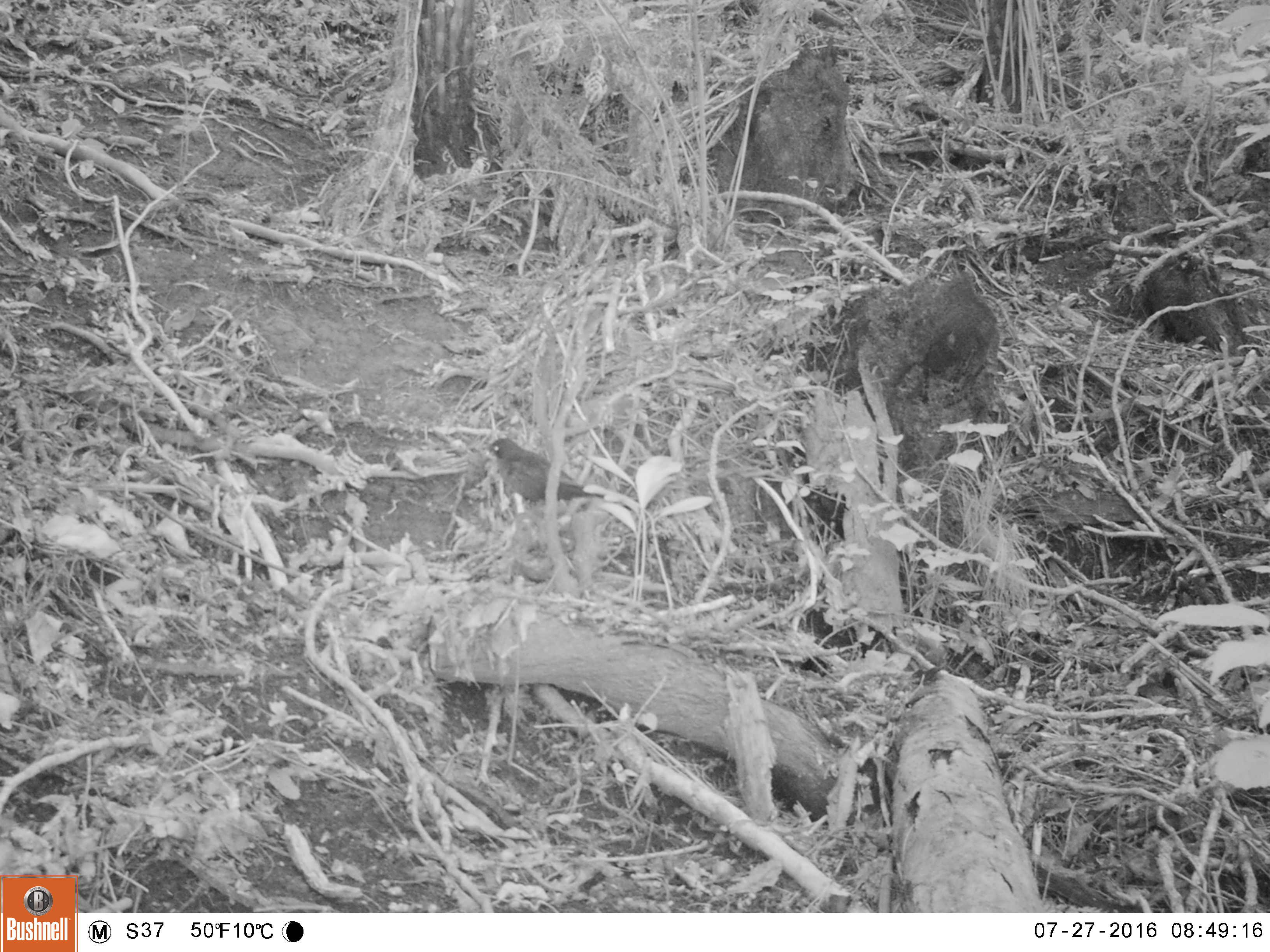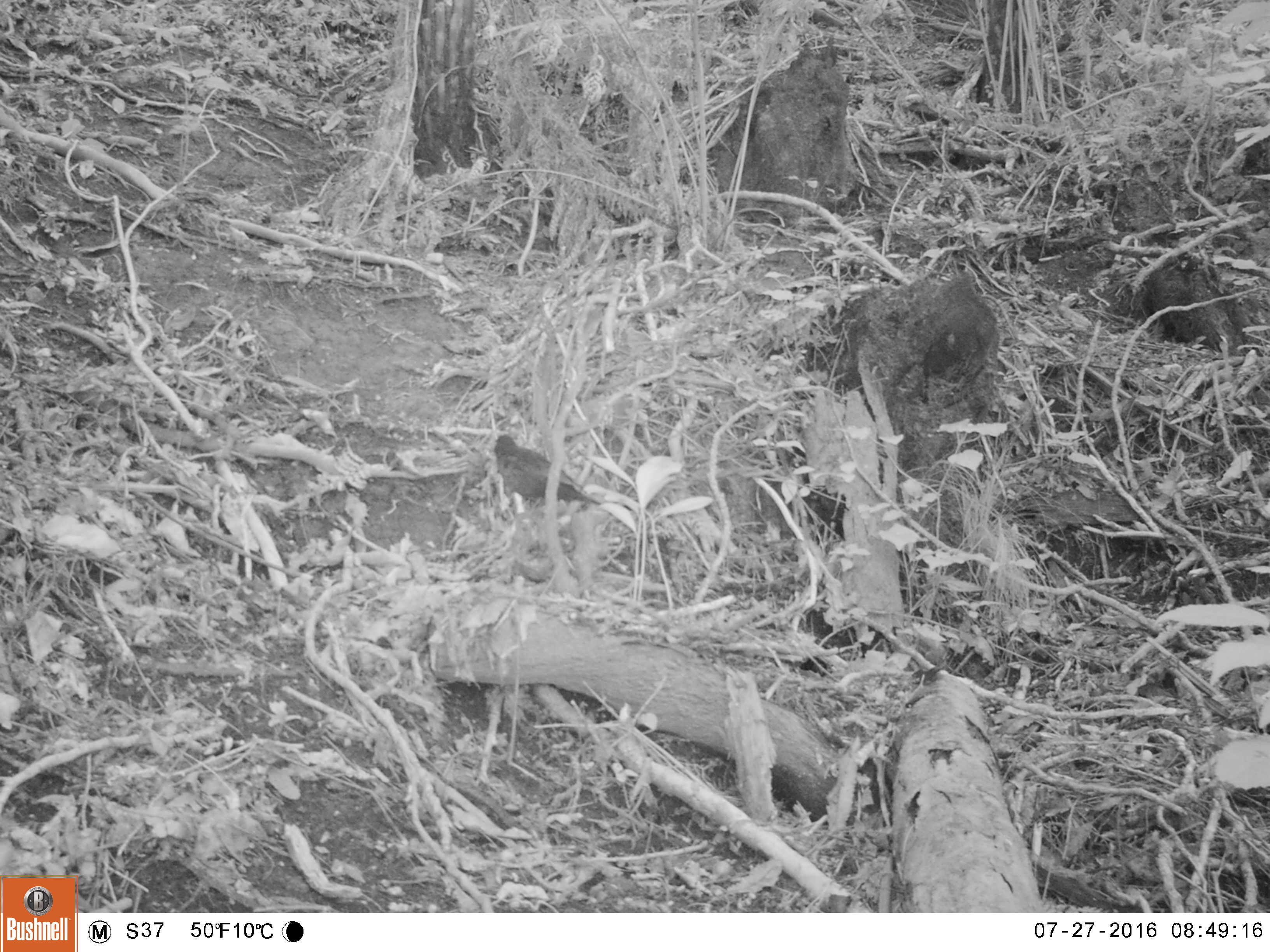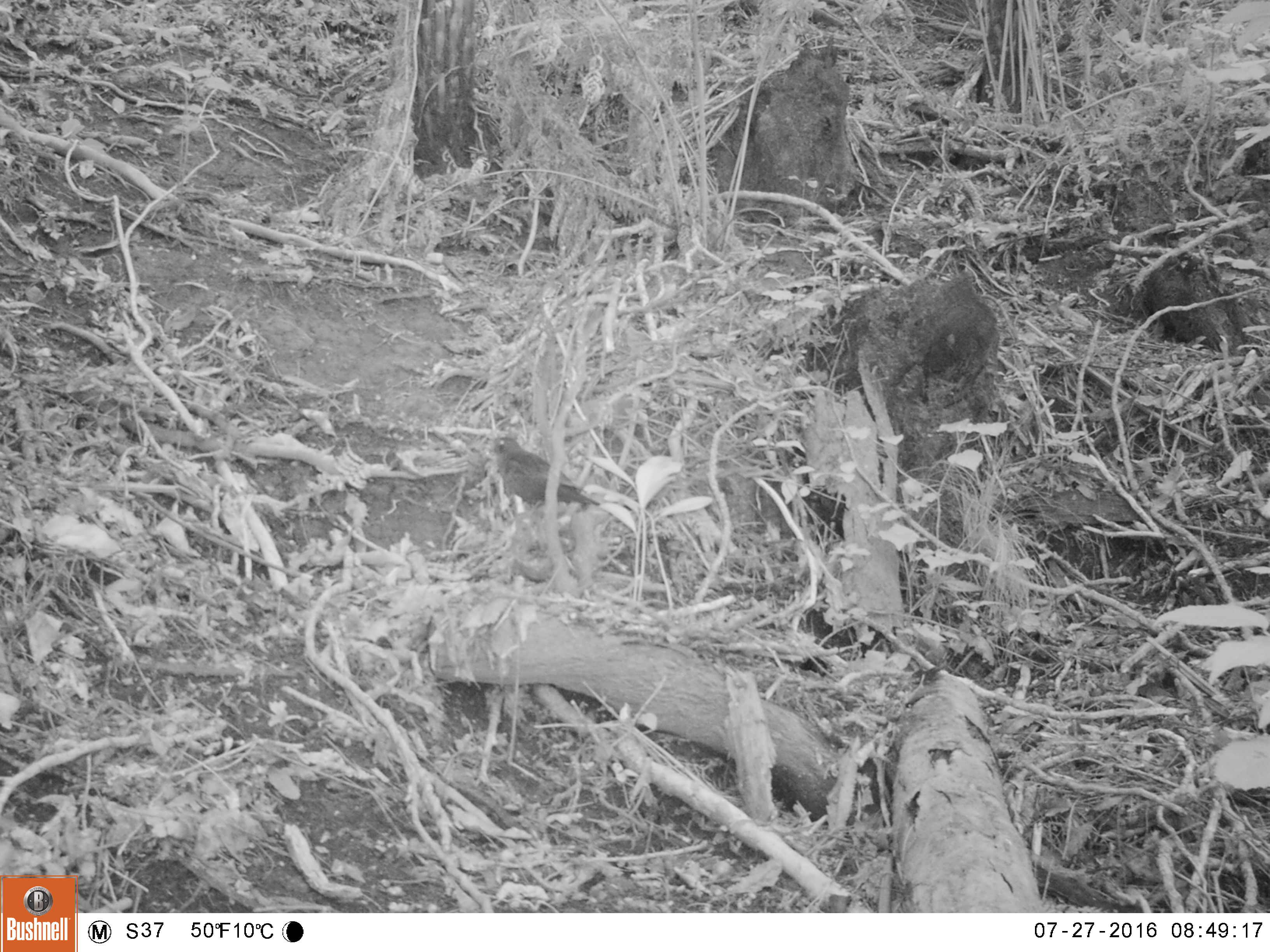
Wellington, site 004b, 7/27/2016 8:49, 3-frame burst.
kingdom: Animalia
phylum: Chordata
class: Aves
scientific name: Aves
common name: bird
Bird (Aves).